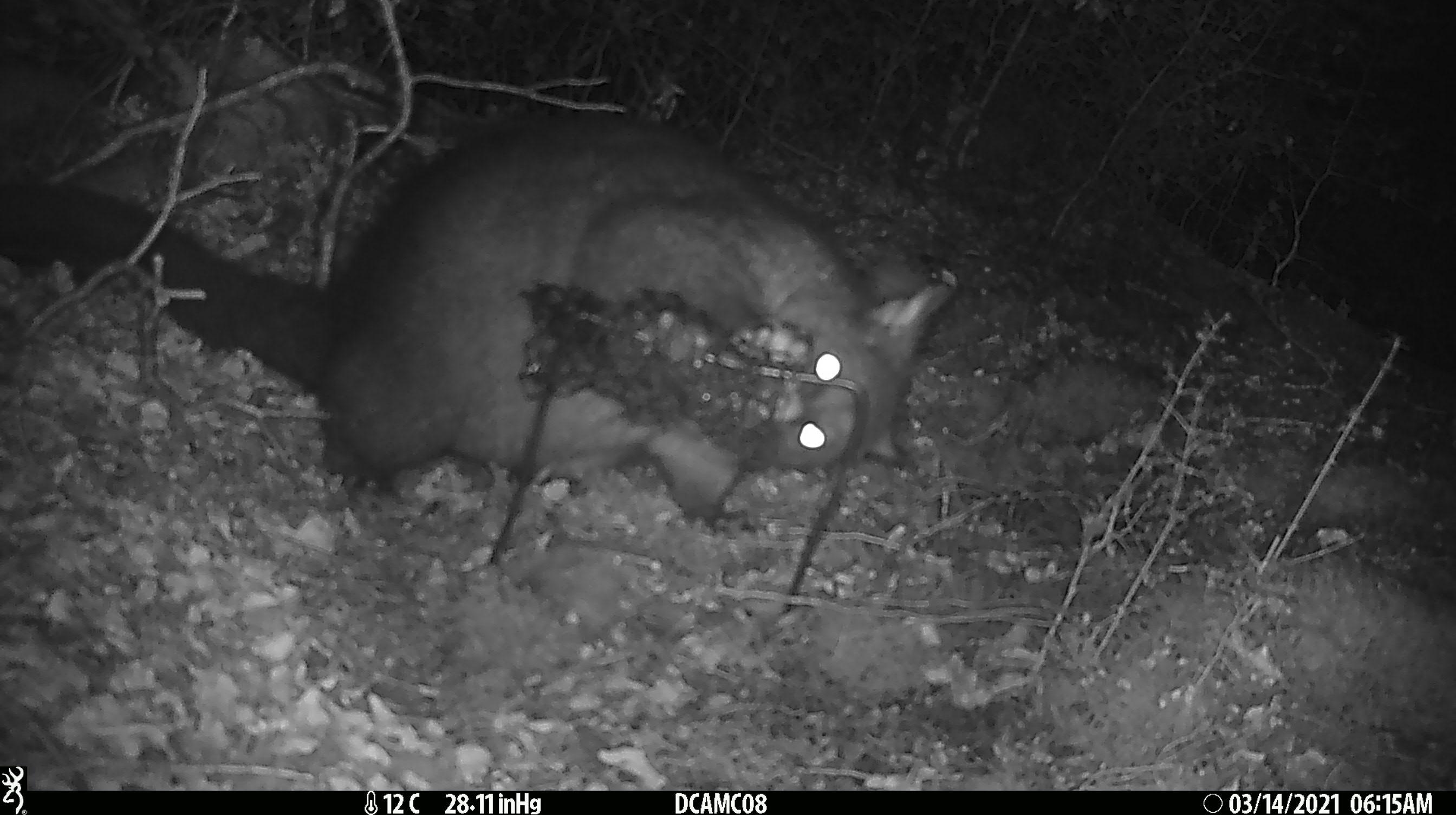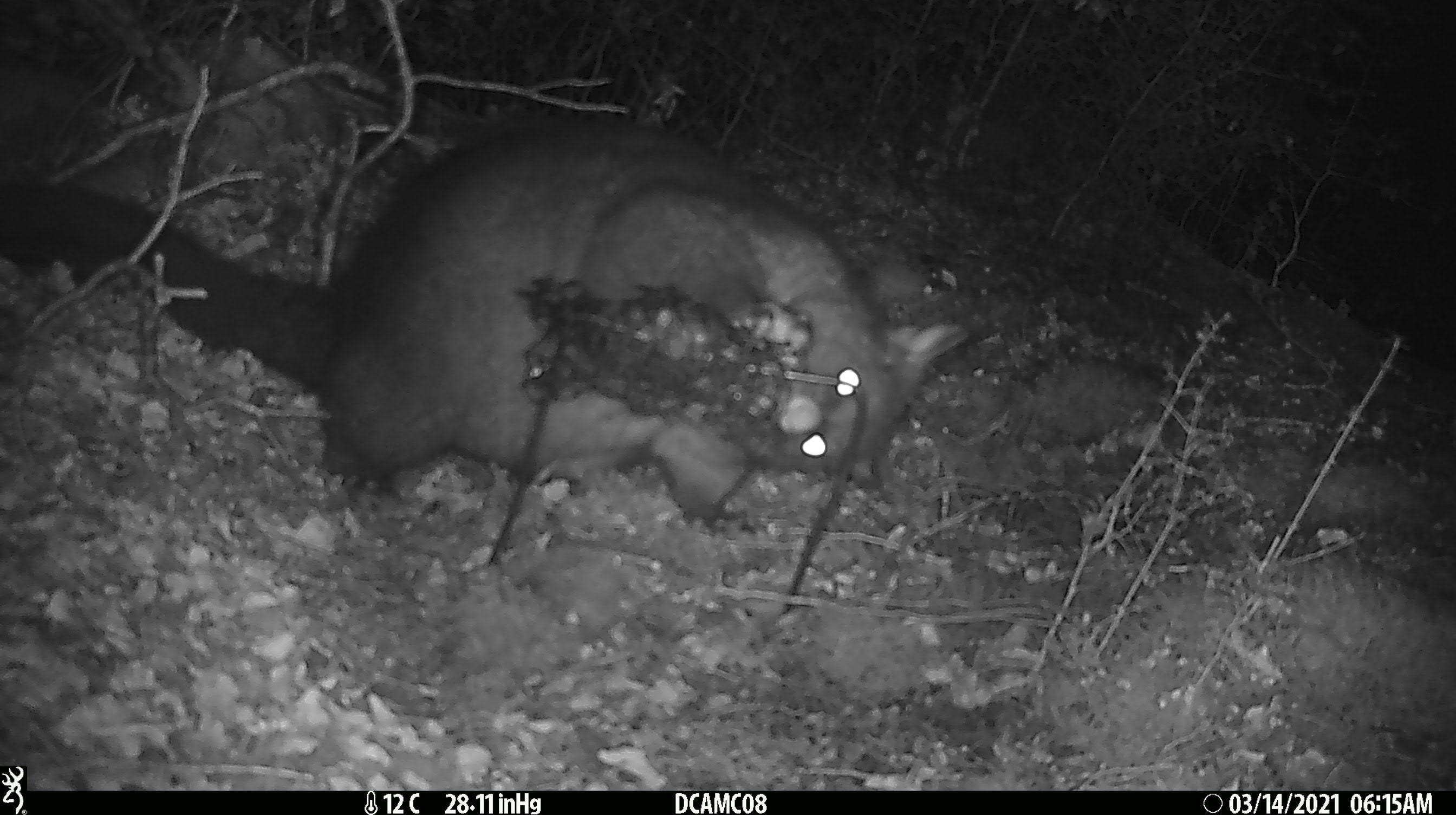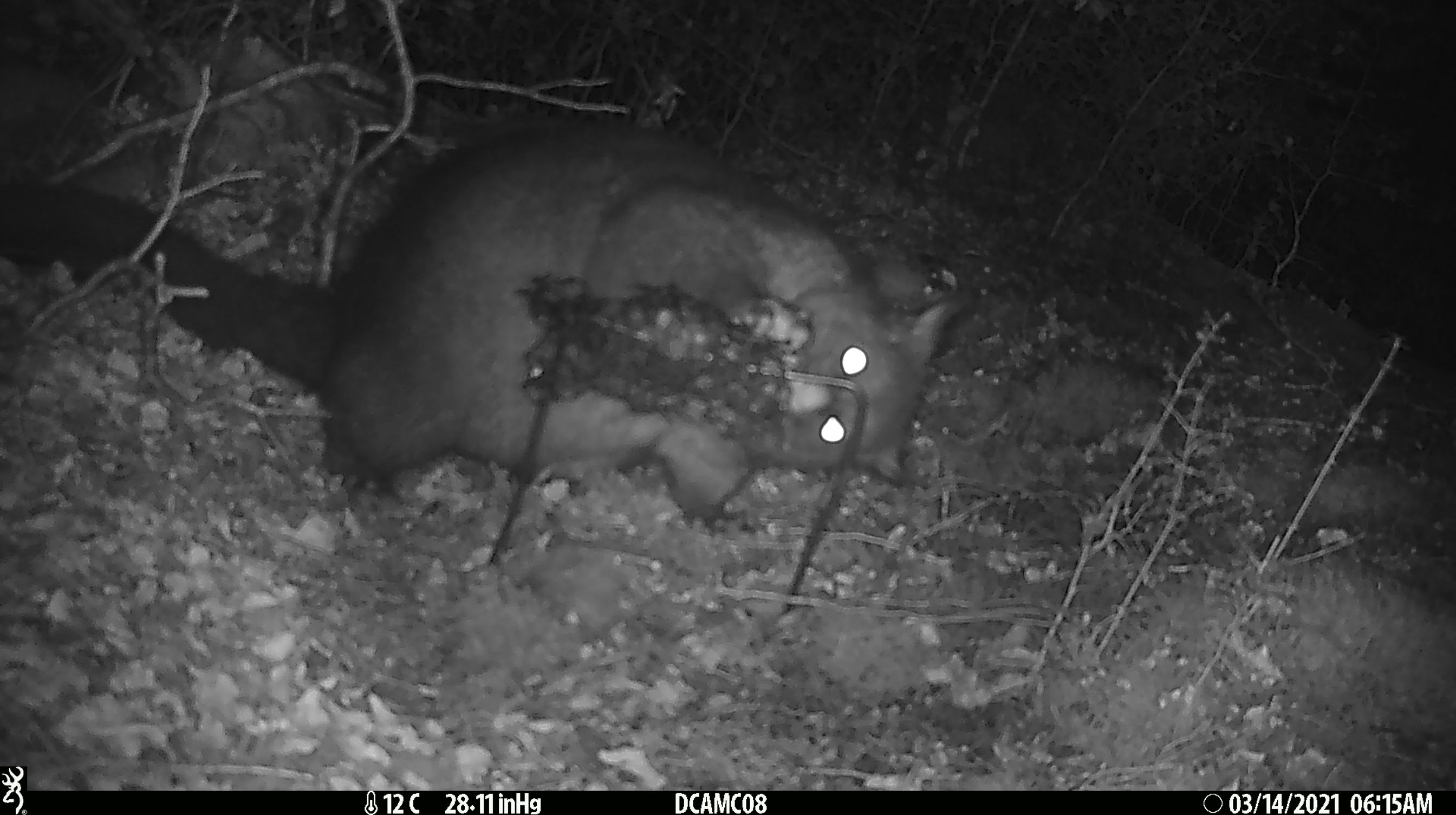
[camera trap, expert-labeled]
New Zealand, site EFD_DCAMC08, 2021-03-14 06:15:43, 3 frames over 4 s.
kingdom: Animalia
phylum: Chordata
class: Mammalia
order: Diprotodontia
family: Phalangeridae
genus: Trichosurus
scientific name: Trichosurus vulpecula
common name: common brushtail possum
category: possum